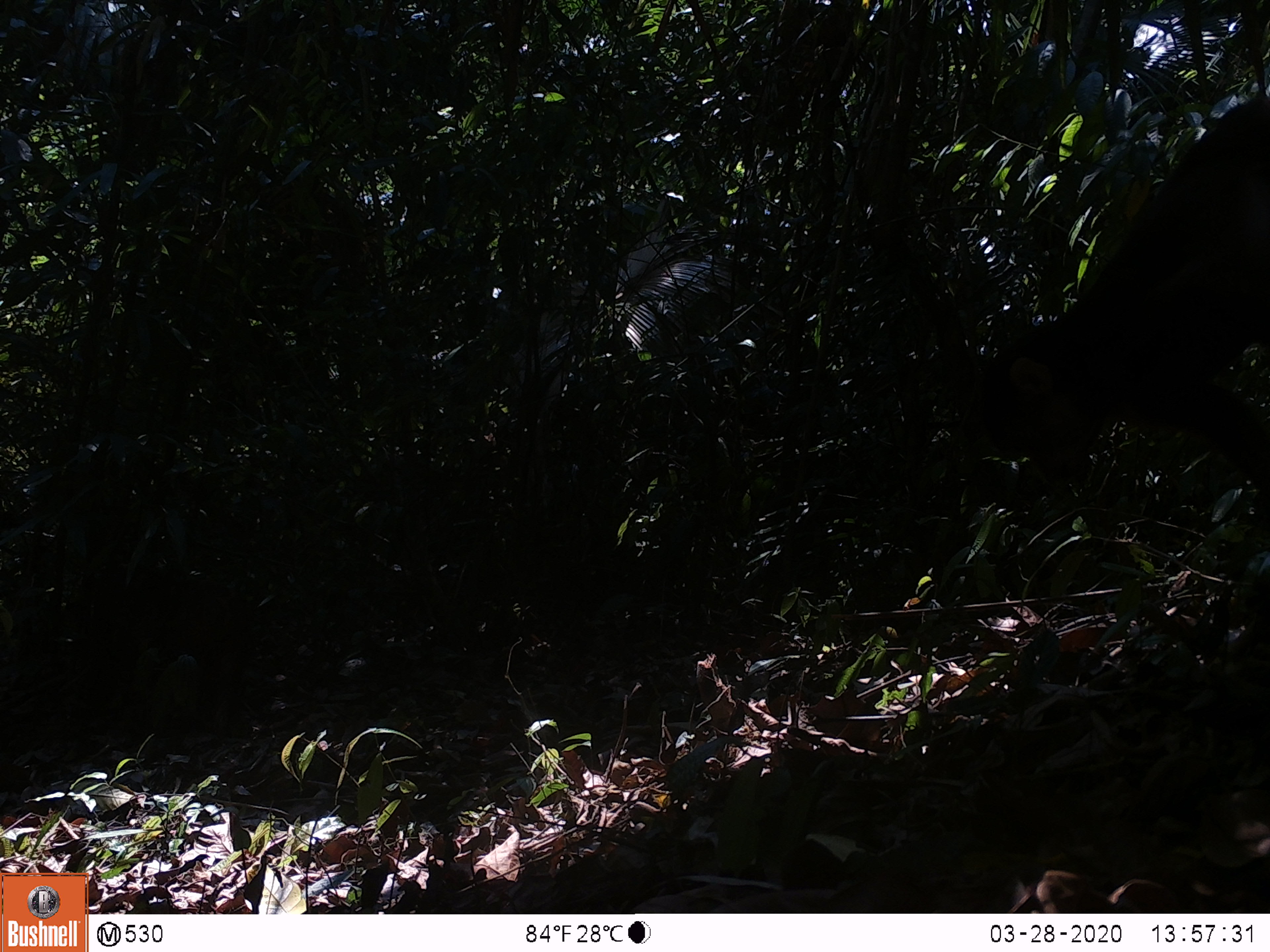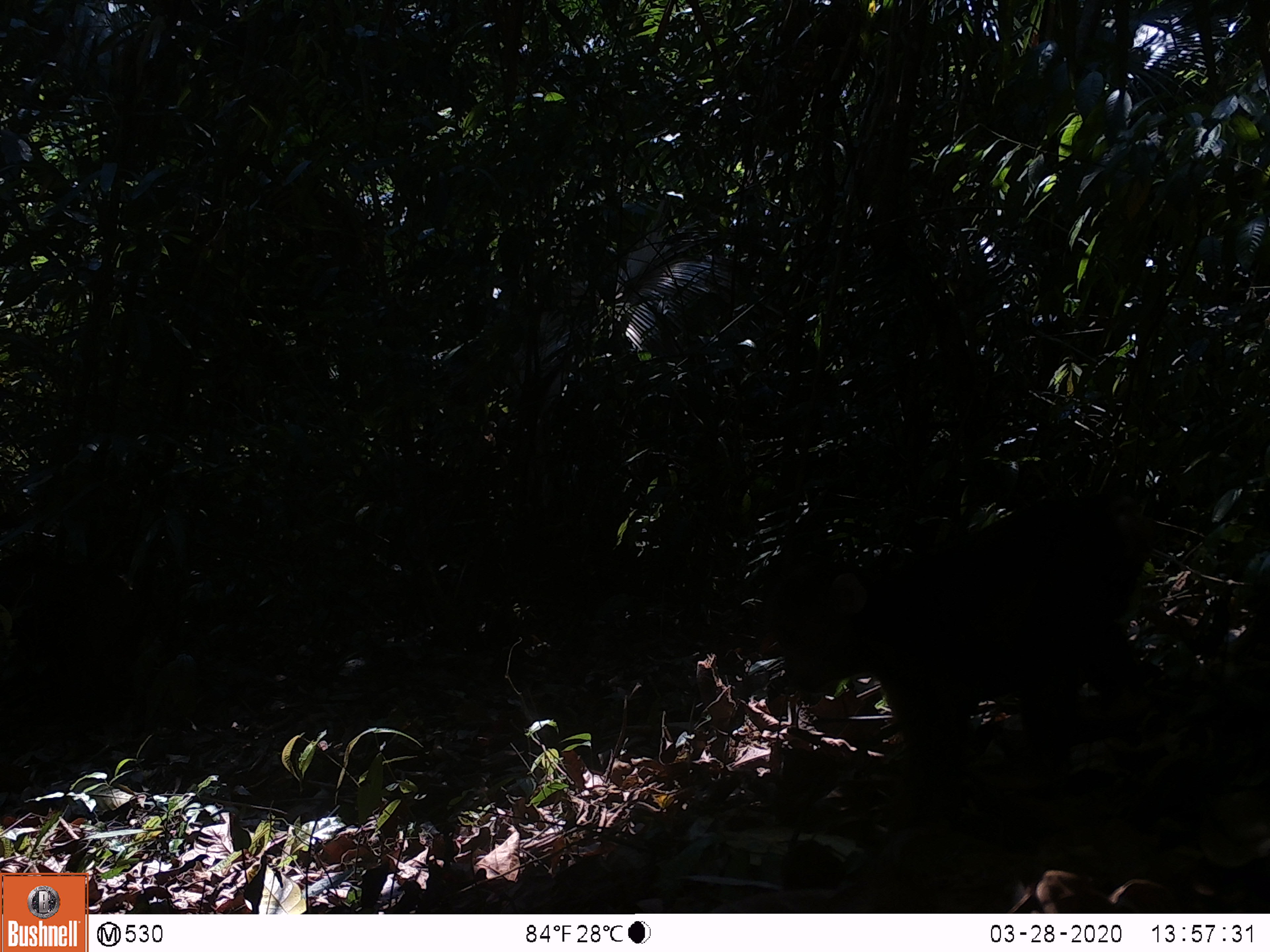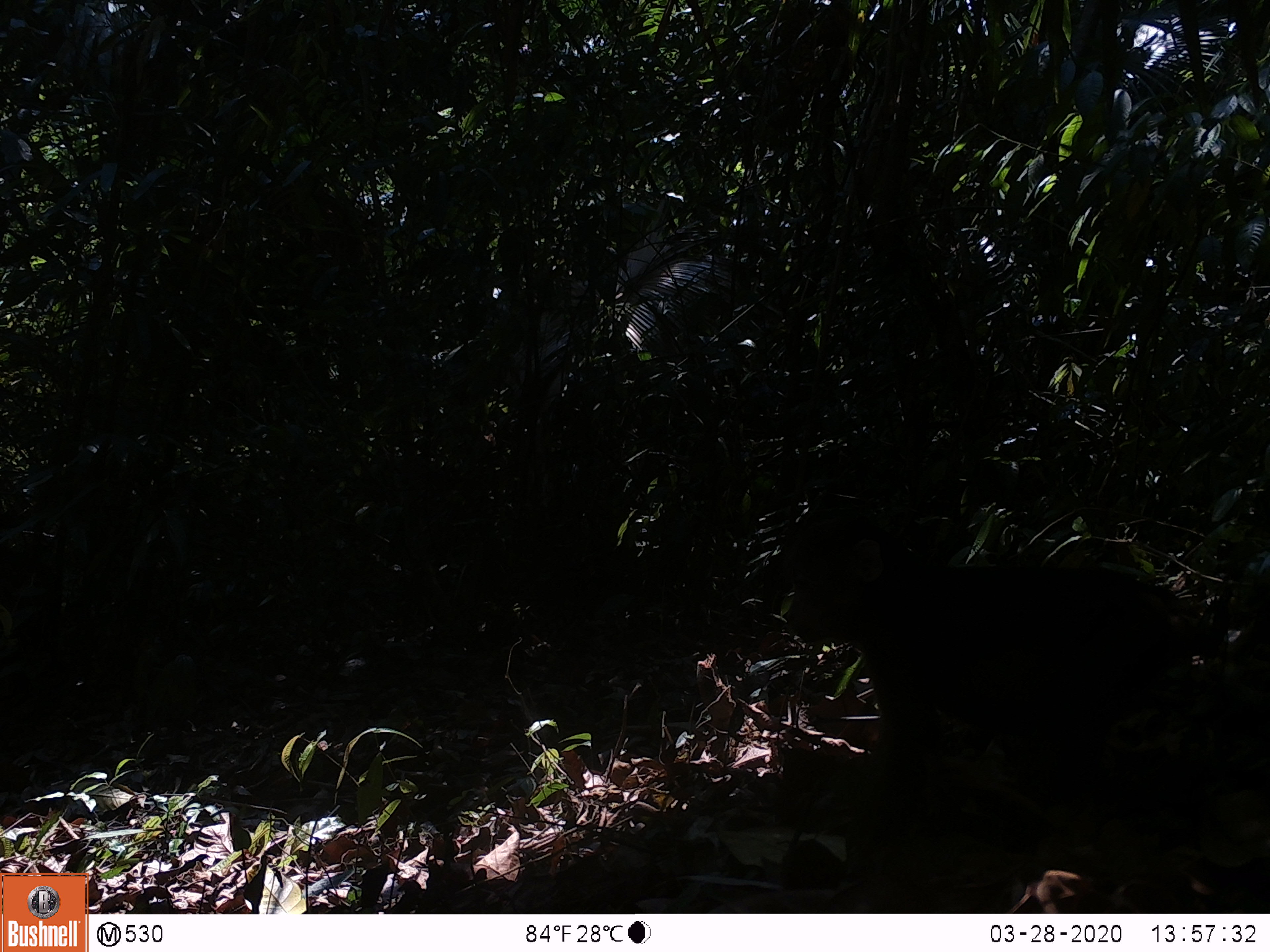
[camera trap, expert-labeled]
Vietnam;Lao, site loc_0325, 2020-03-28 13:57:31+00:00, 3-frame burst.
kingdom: Animalia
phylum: Chordata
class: Mammalia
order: Primates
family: Cercopithecidae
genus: Macaca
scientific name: Macaca arctoides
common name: stump-tailed macaque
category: stump tailed macaque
Stump tailed macaque (stump-tailed macaque) (Macaca arctoides). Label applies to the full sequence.